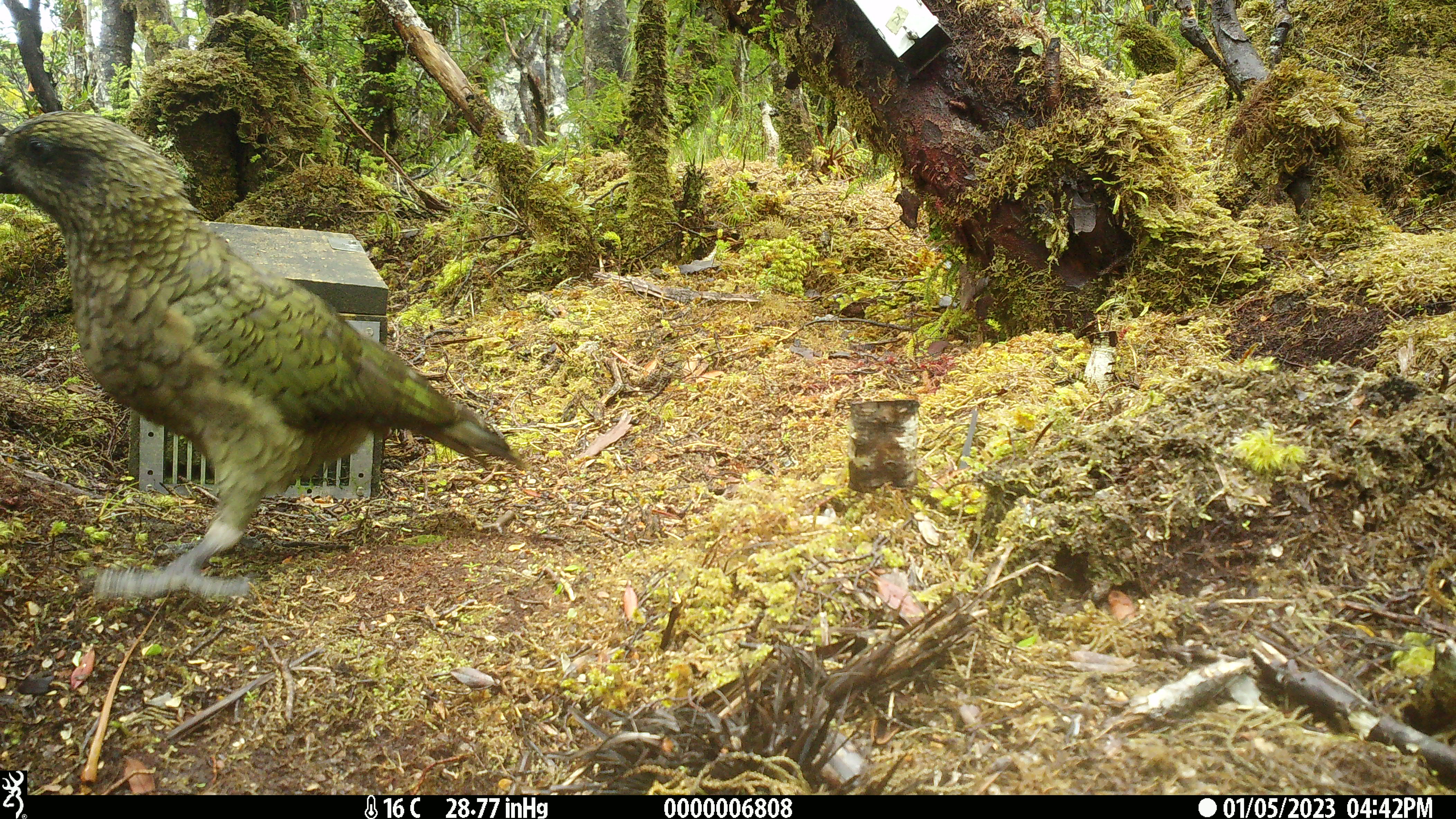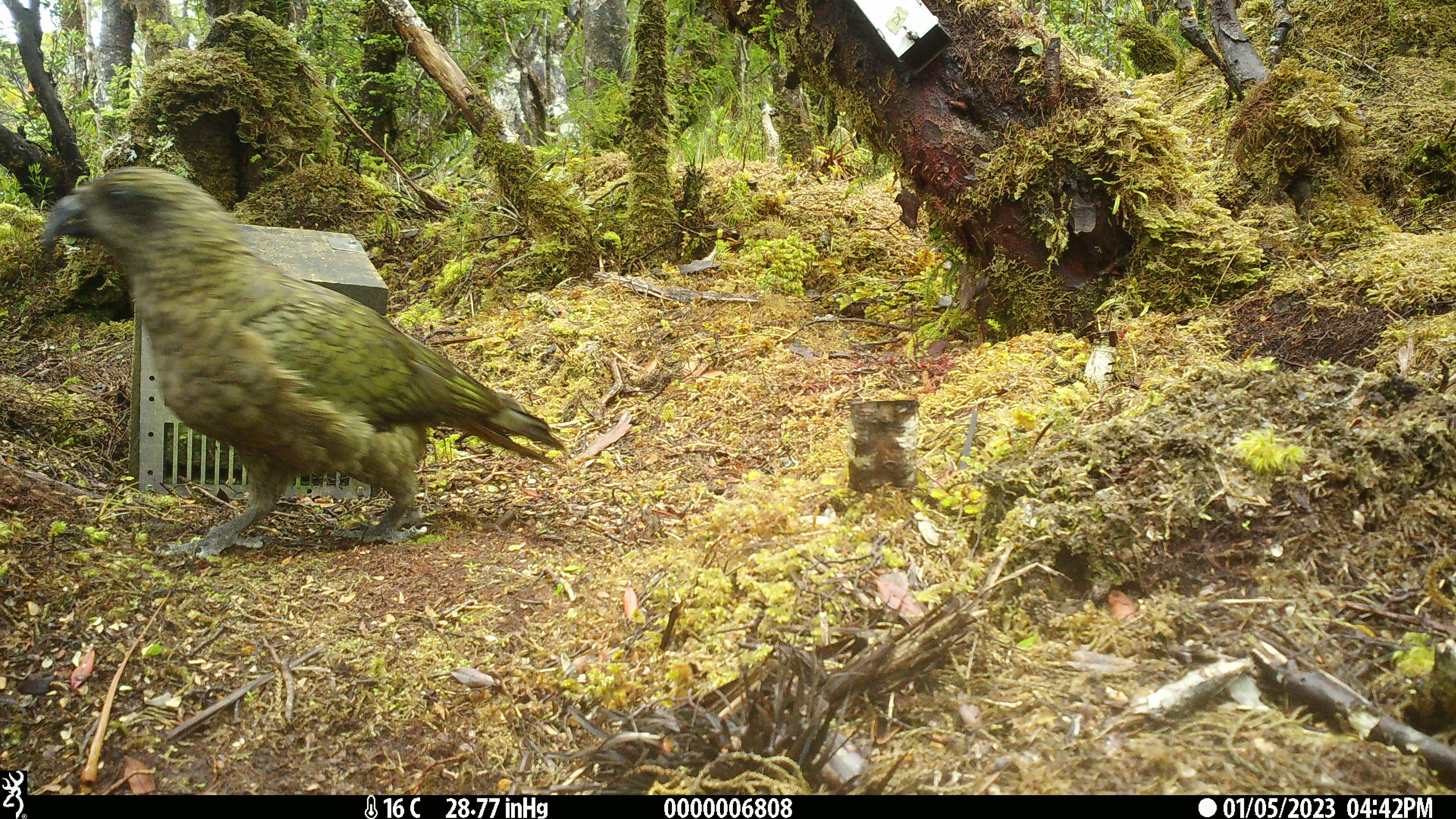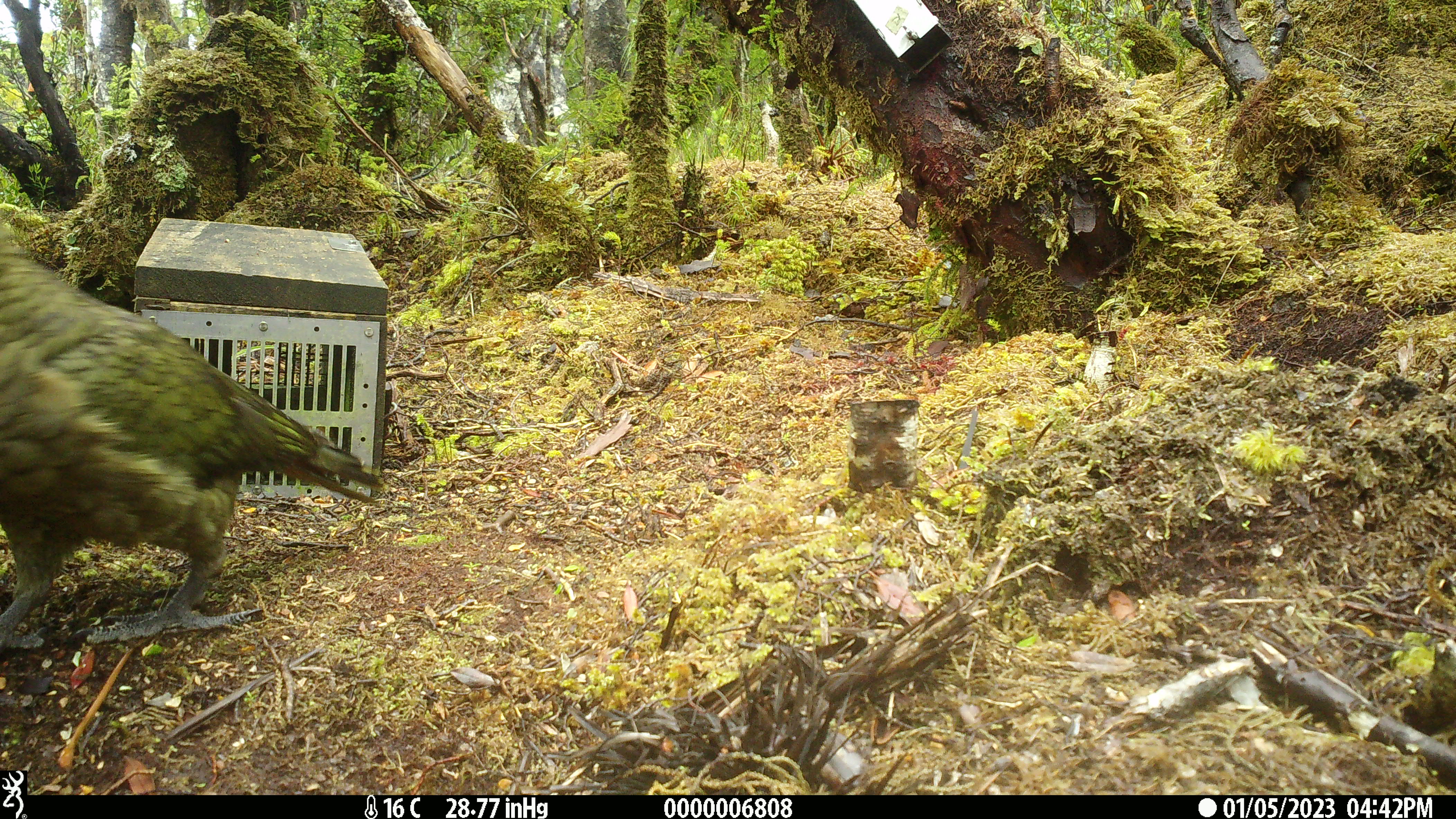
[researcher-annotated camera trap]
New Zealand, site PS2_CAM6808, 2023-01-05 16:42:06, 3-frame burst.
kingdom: Animalia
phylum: Chordata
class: Aves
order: Psittaciformes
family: Strigopidae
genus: Nestor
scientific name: Nestor notabilis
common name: kea